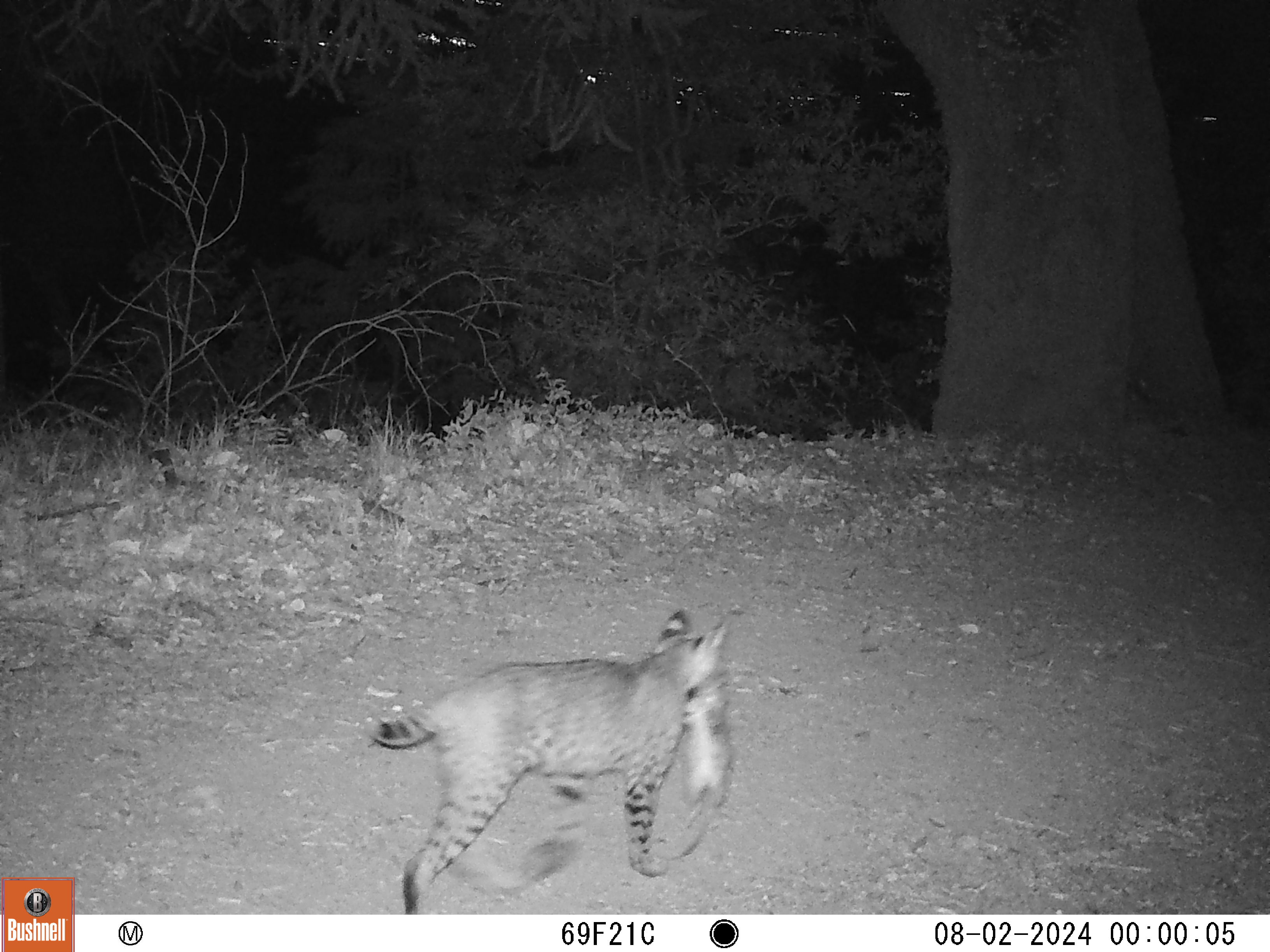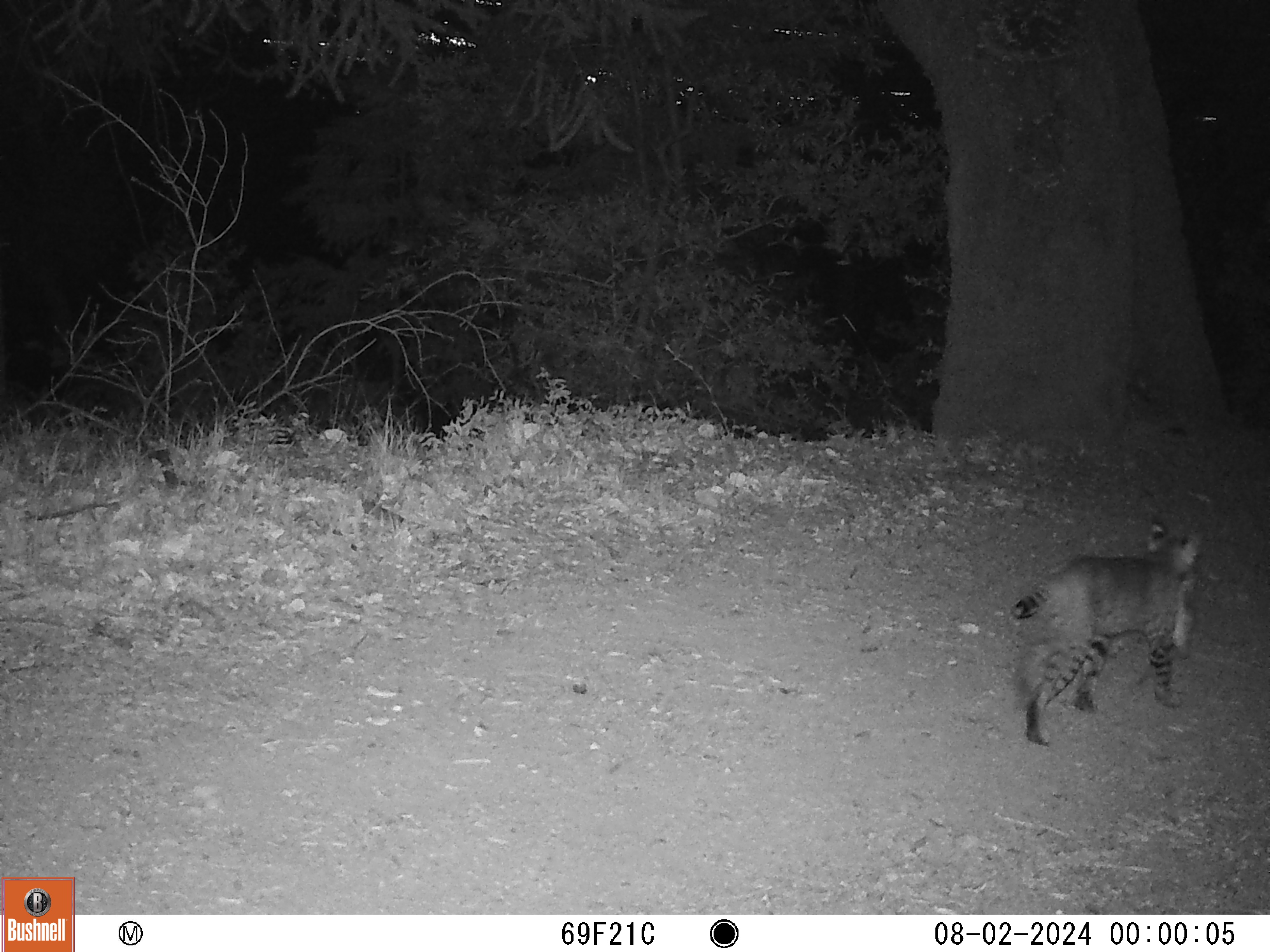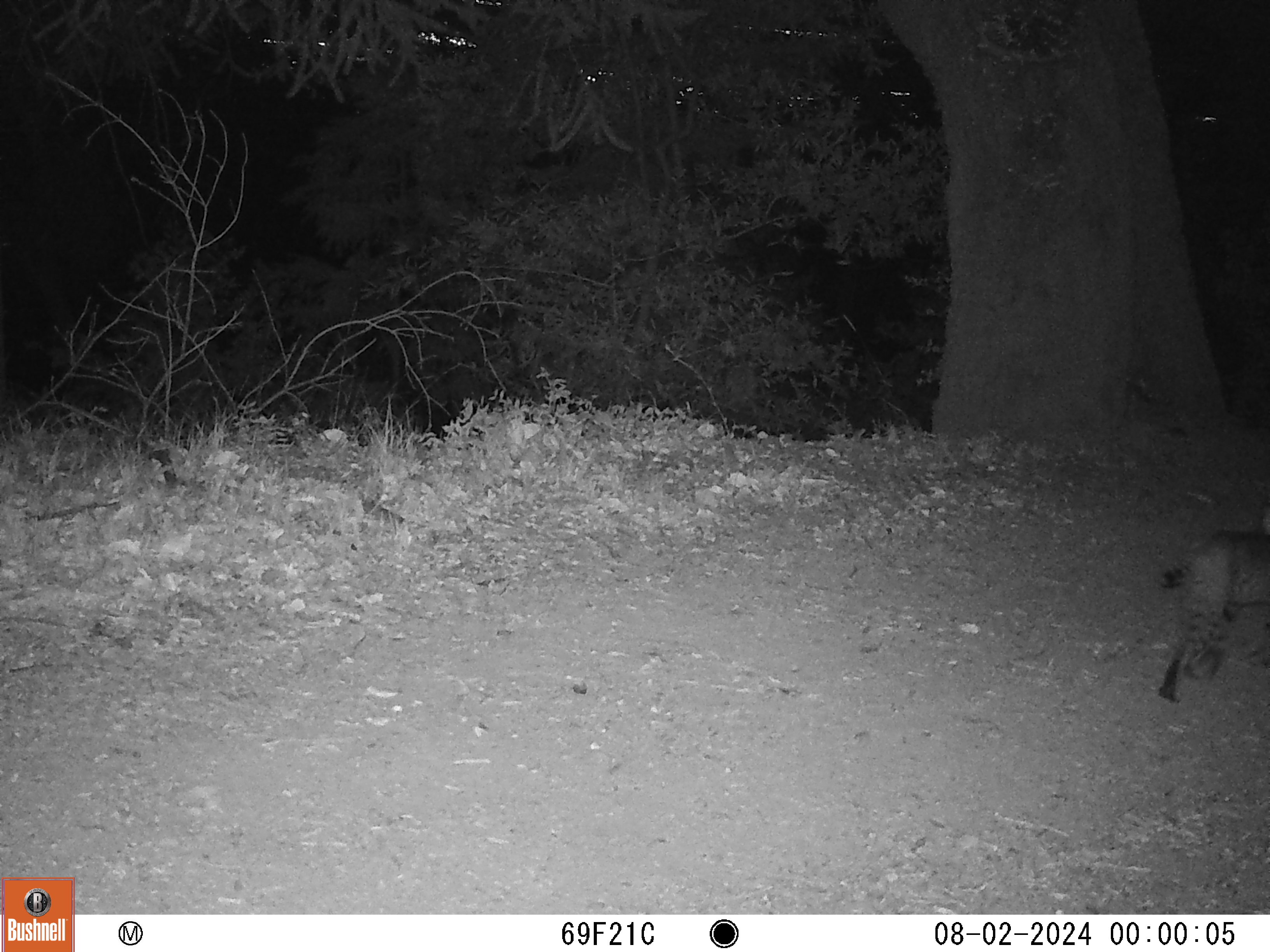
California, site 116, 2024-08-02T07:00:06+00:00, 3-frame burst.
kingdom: Animalia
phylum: Chordata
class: Mammalia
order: Carnivora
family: Felidae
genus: Lynx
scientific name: Lynx rufus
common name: bobcat